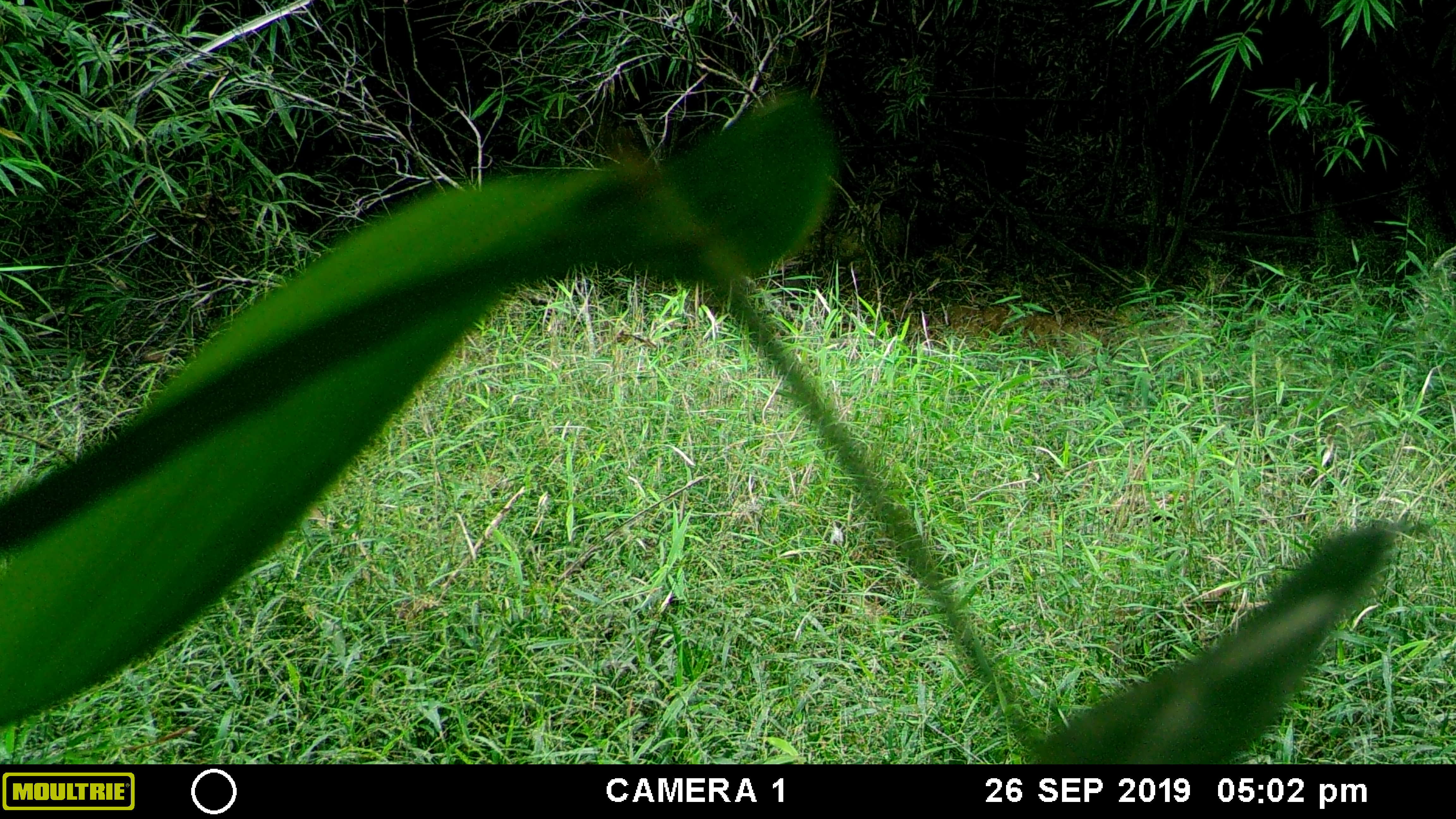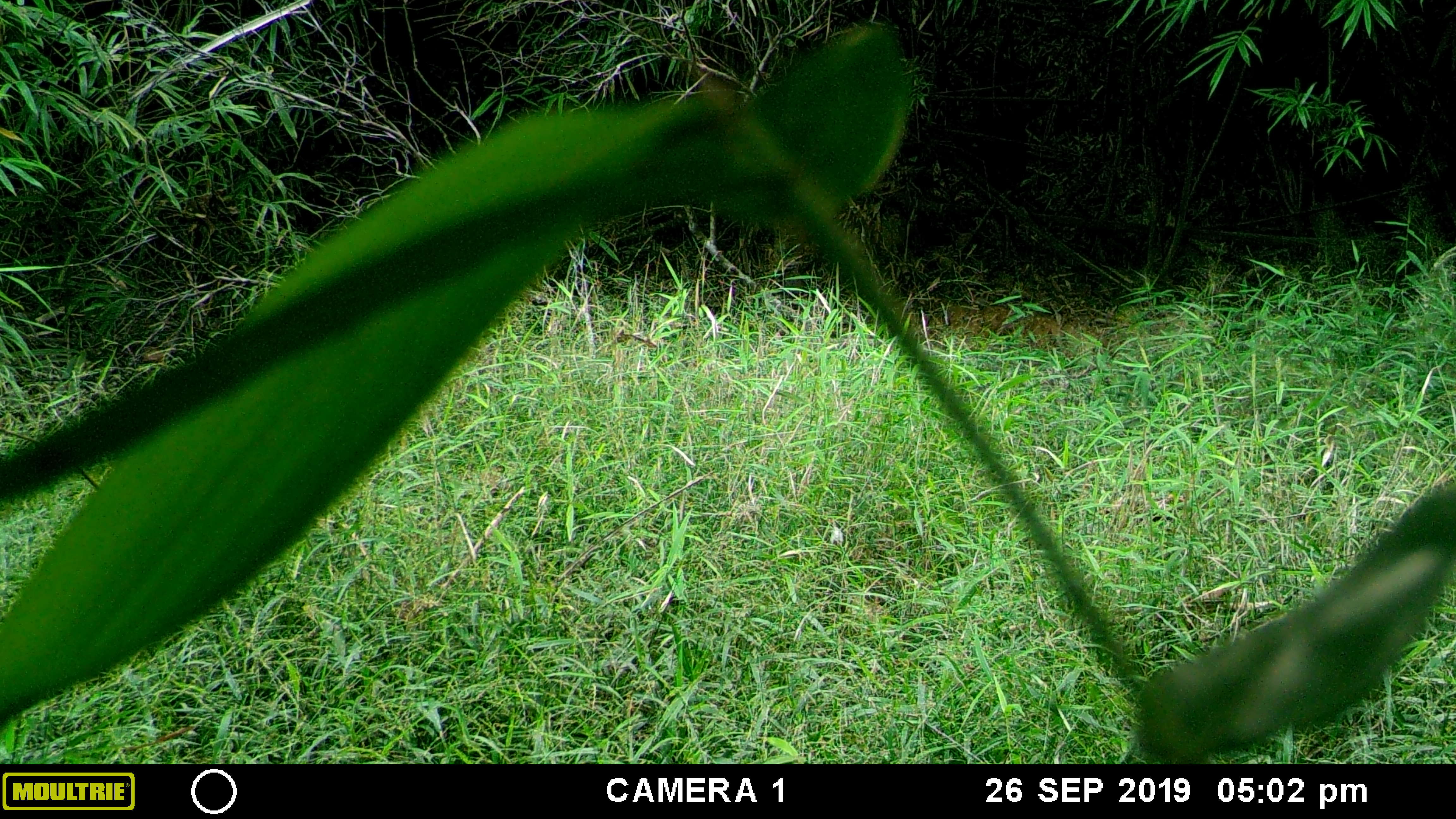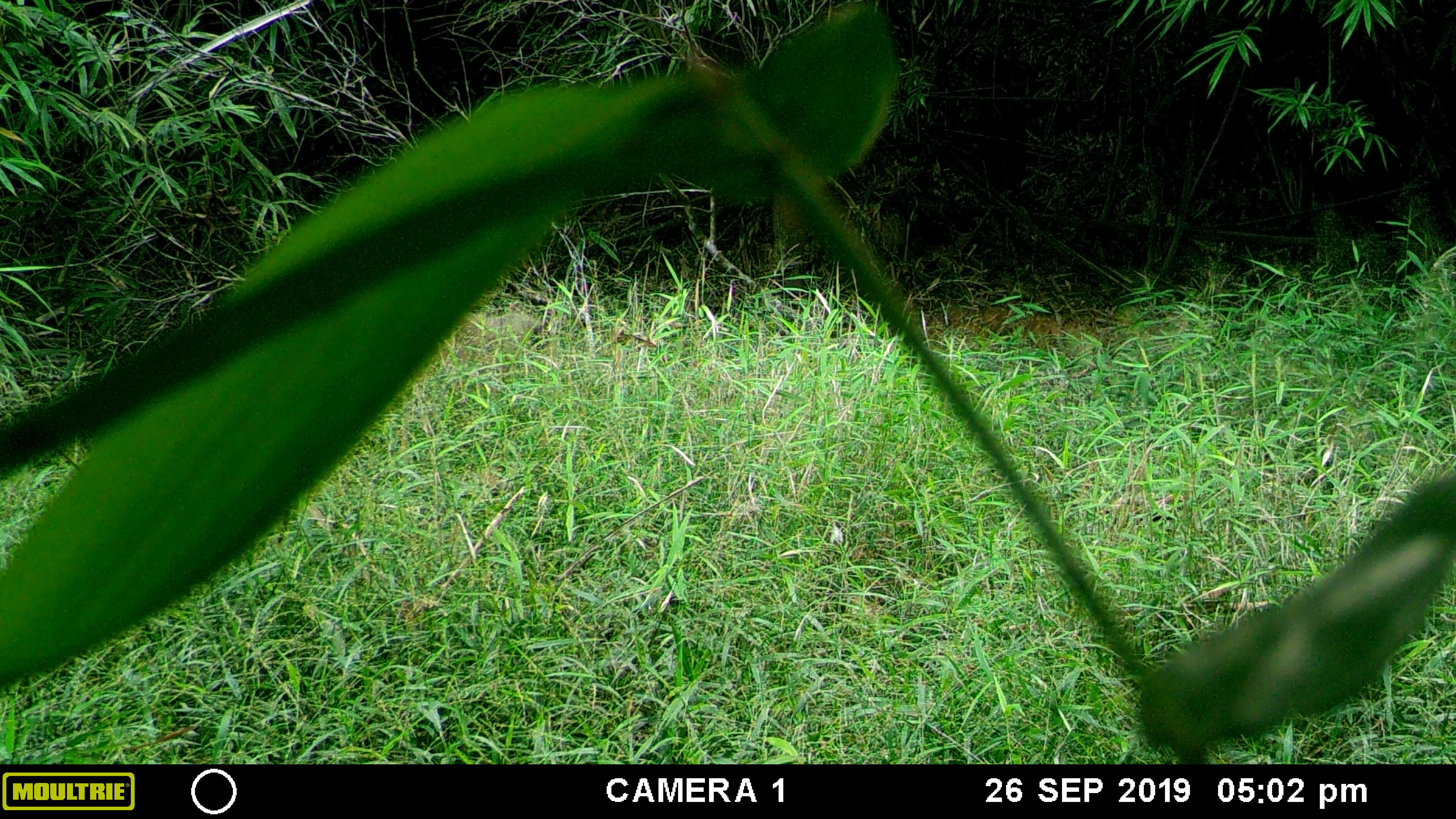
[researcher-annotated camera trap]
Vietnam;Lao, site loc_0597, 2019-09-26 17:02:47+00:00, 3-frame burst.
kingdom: Animalia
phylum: Chordata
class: Mammalia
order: Artiodactyla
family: Suidae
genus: Sus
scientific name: Sus scrofa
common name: eurasian wild pig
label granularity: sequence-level